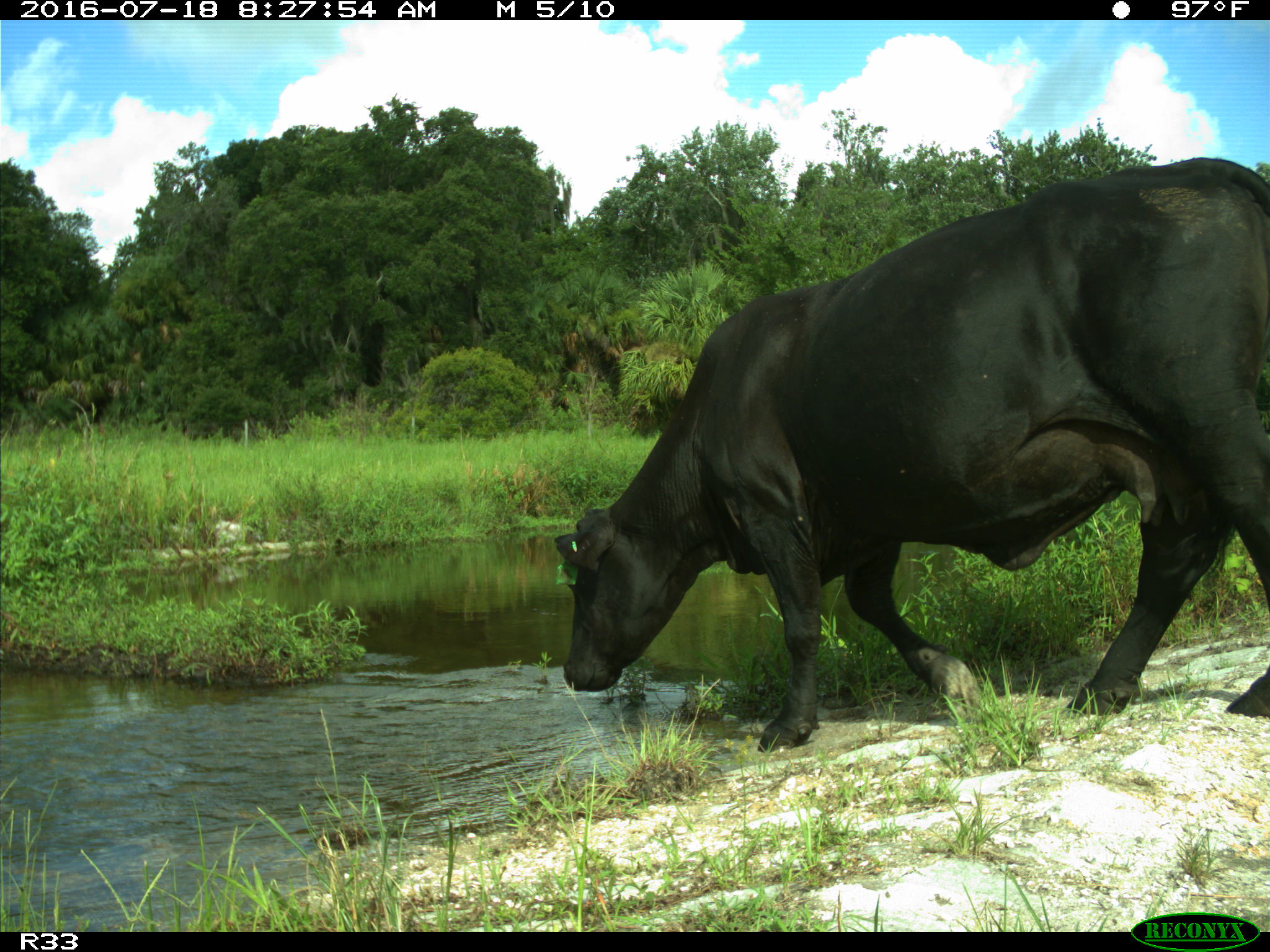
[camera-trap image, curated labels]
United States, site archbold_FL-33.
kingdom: Animalia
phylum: Chordata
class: Mammalia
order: Artiodactyla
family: Bovidae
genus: Bos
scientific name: Bos taurus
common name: domestic cow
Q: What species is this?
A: Bos taurus (domestic cow).